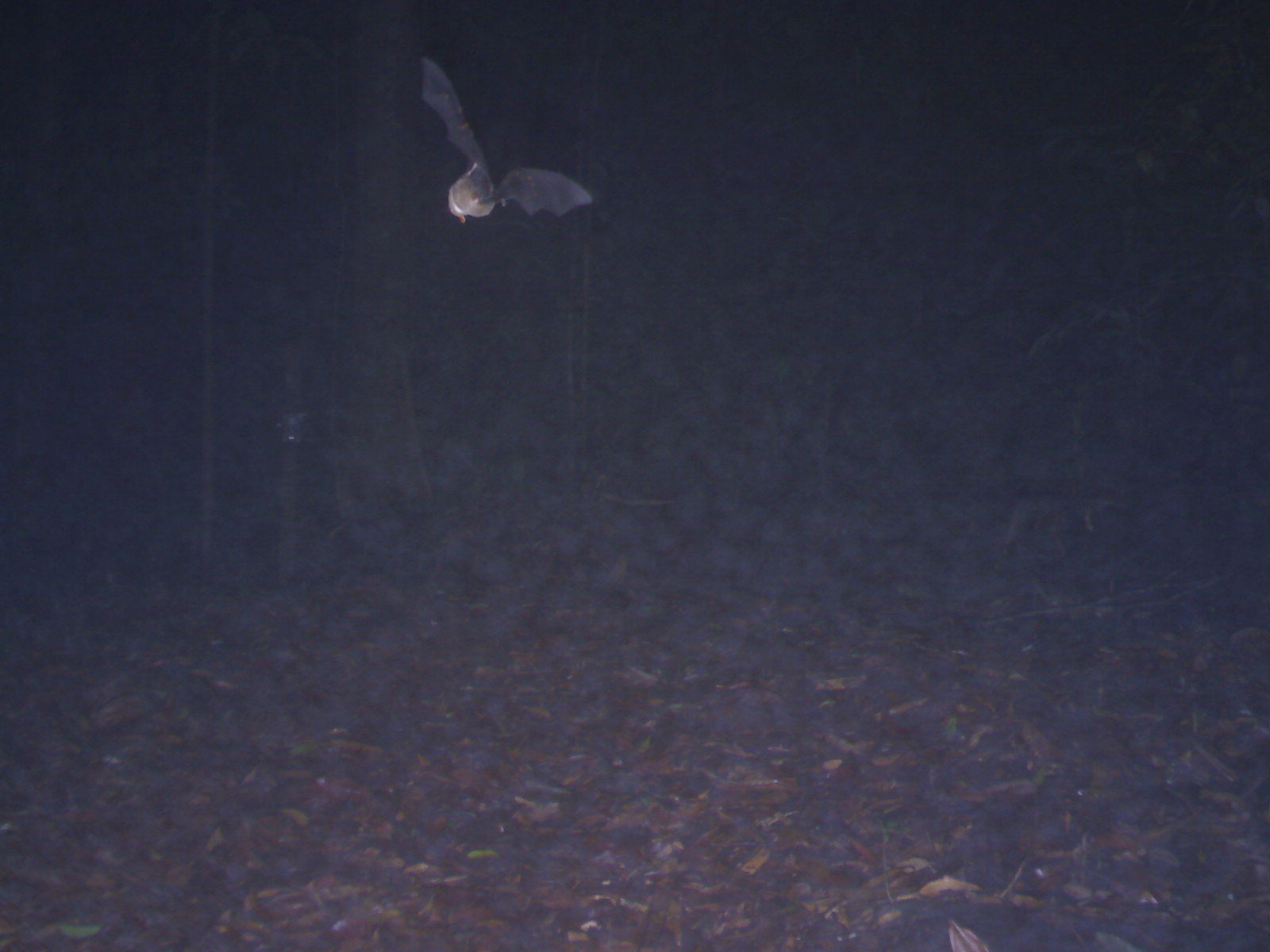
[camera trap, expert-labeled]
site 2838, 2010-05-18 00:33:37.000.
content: unidentified animal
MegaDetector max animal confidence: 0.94